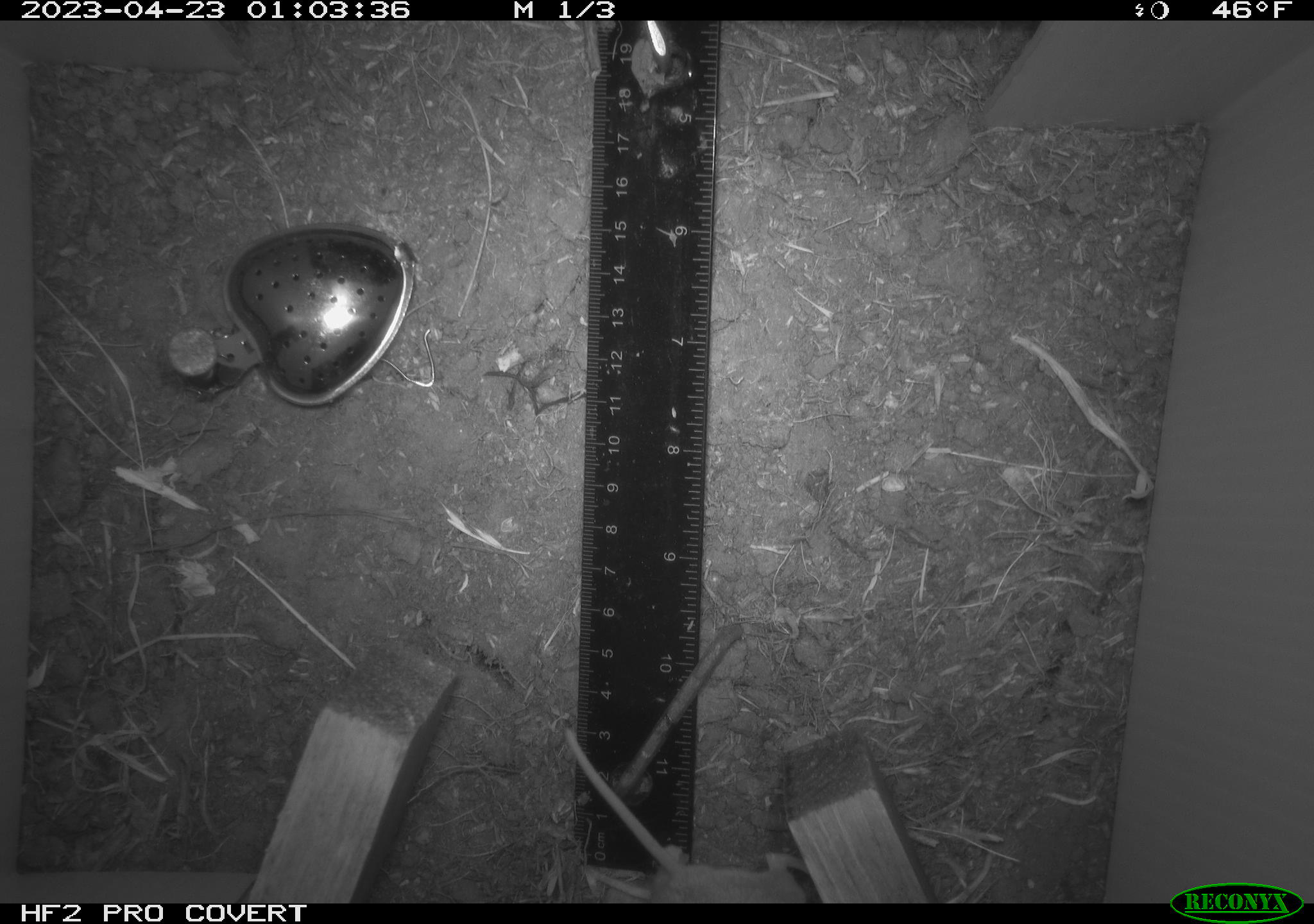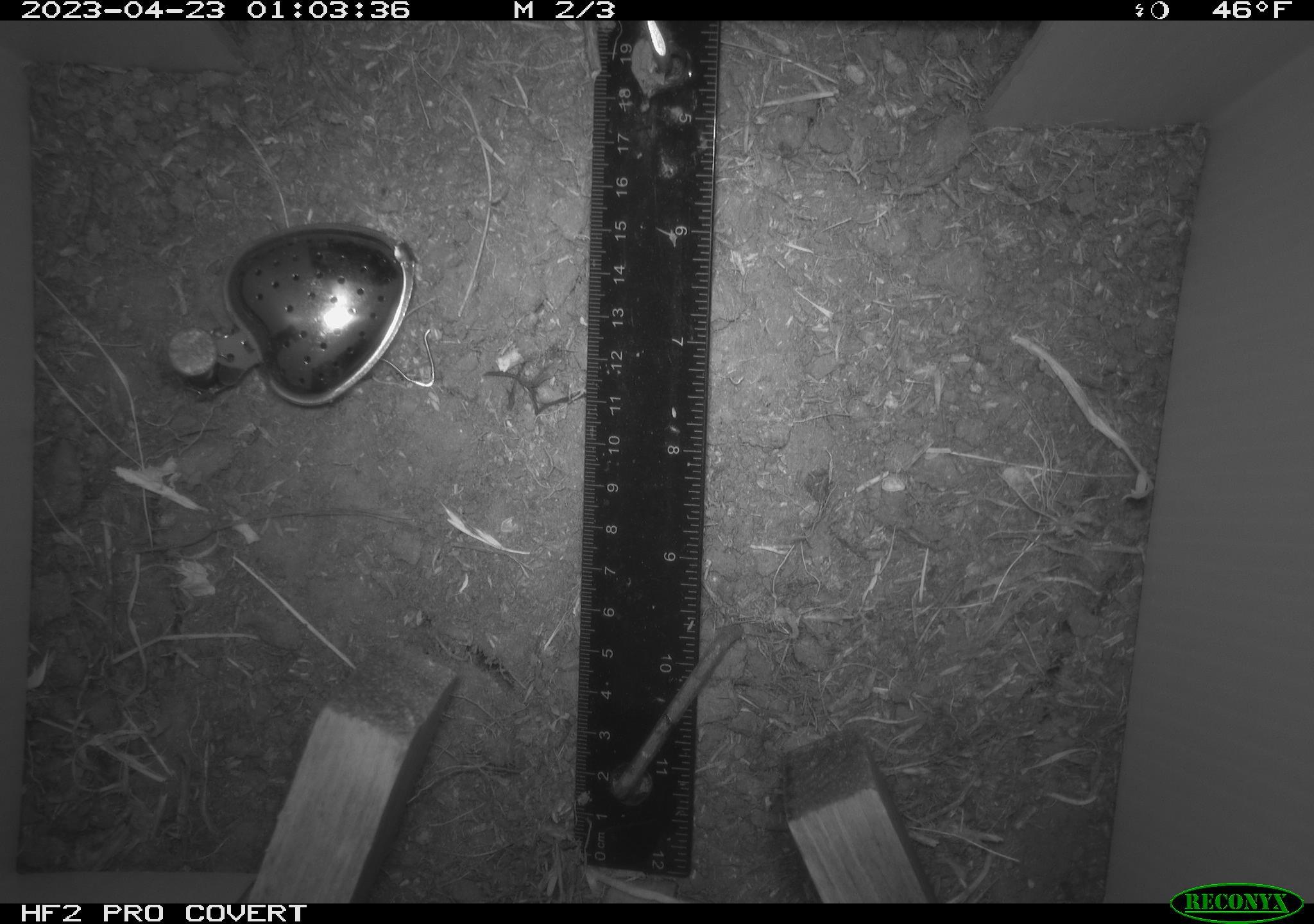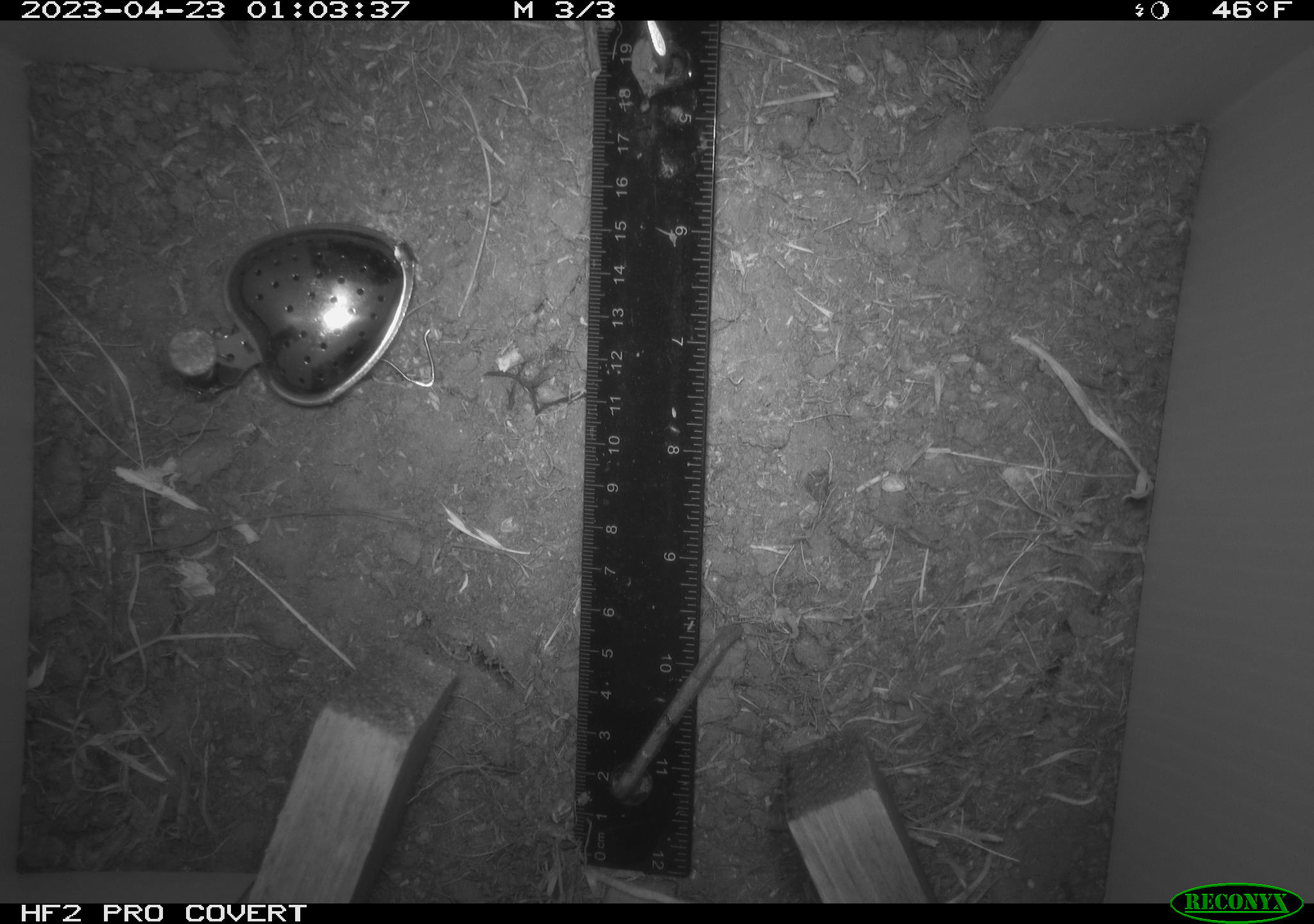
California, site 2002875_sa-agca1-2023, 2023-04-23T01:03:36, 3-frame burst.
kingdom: Animalia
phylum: Chordata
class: Mammalia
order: Rodentia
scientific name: Rodentia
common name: mouse species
Mouse species (Rodentia).